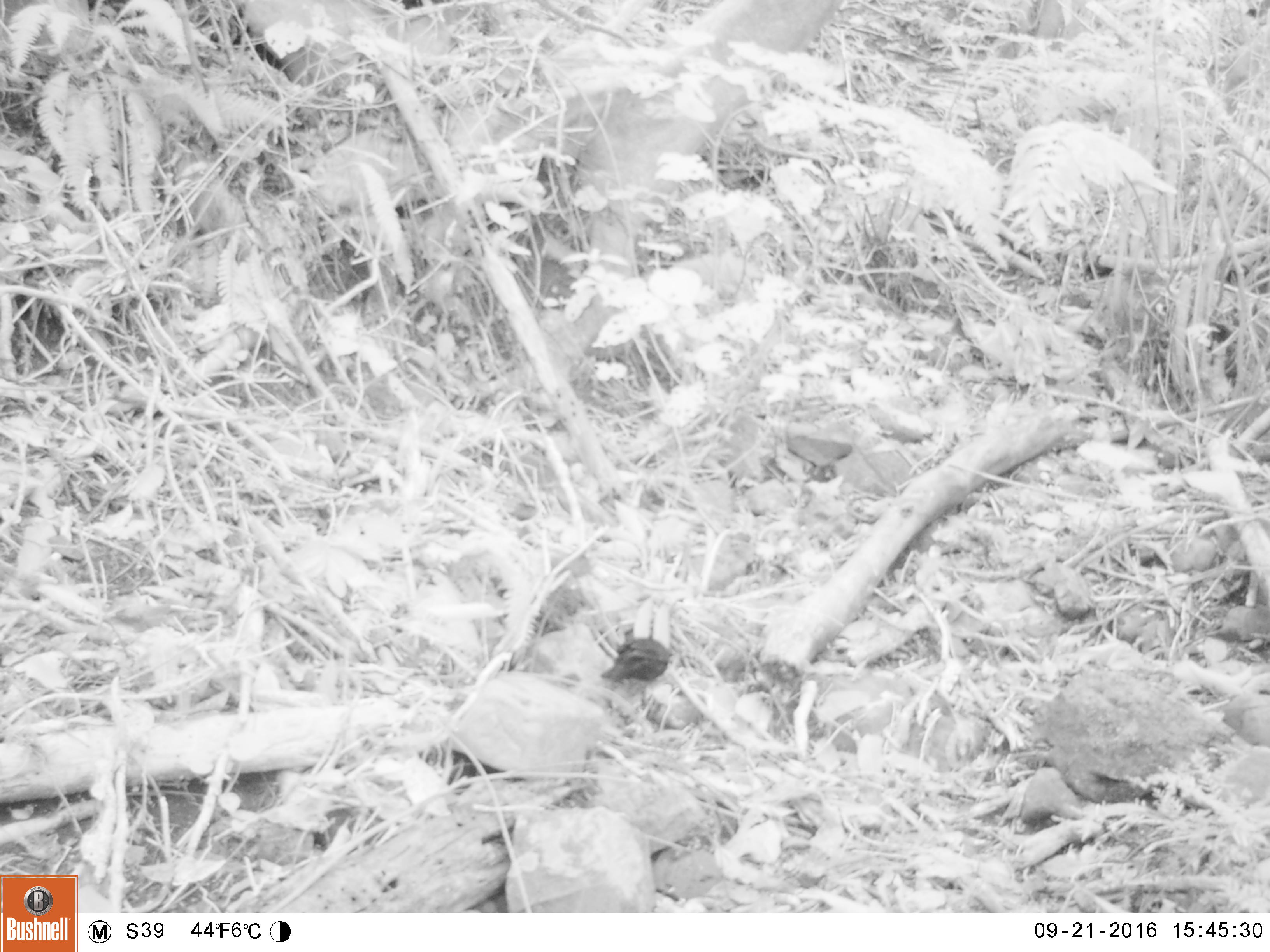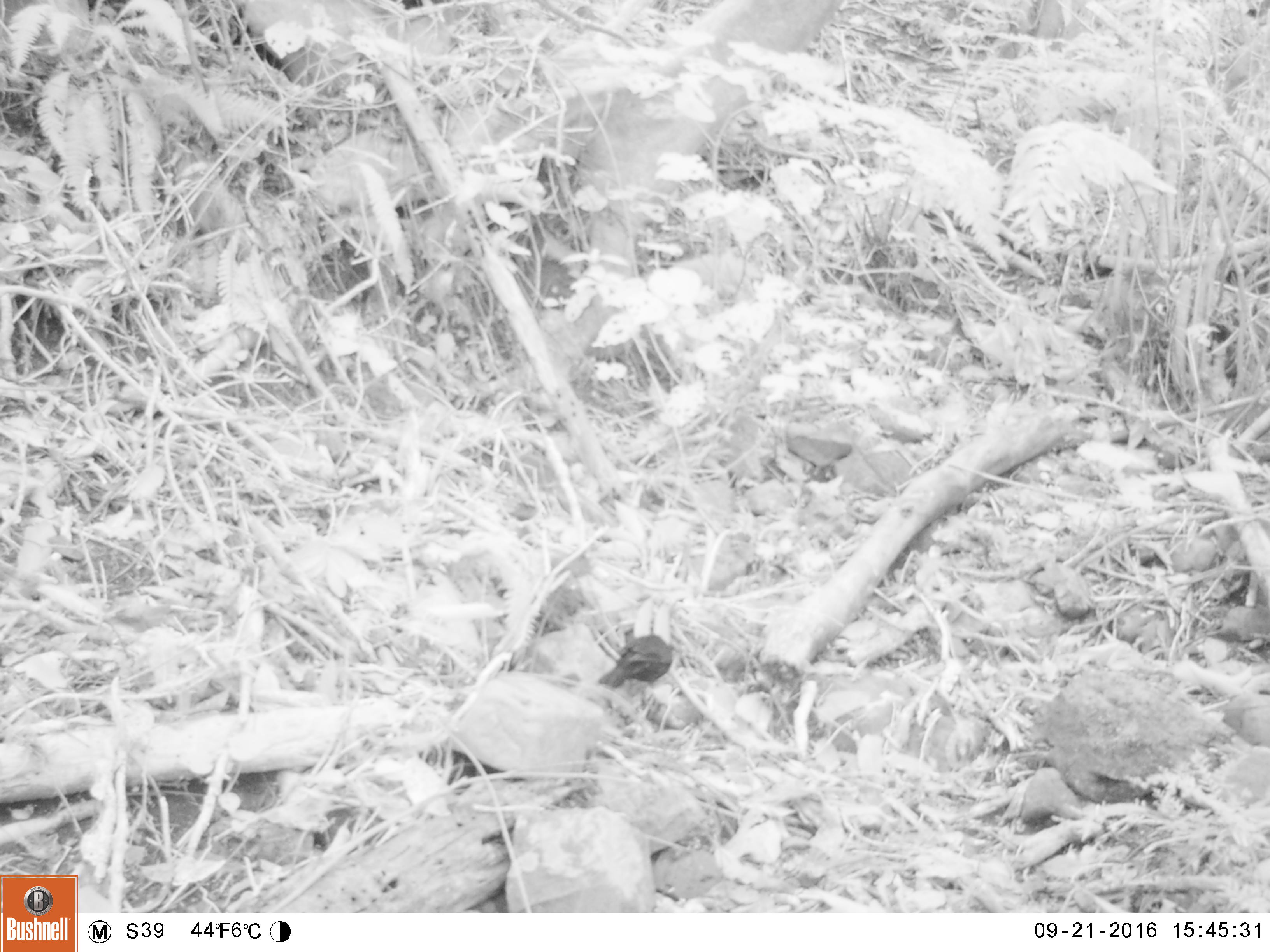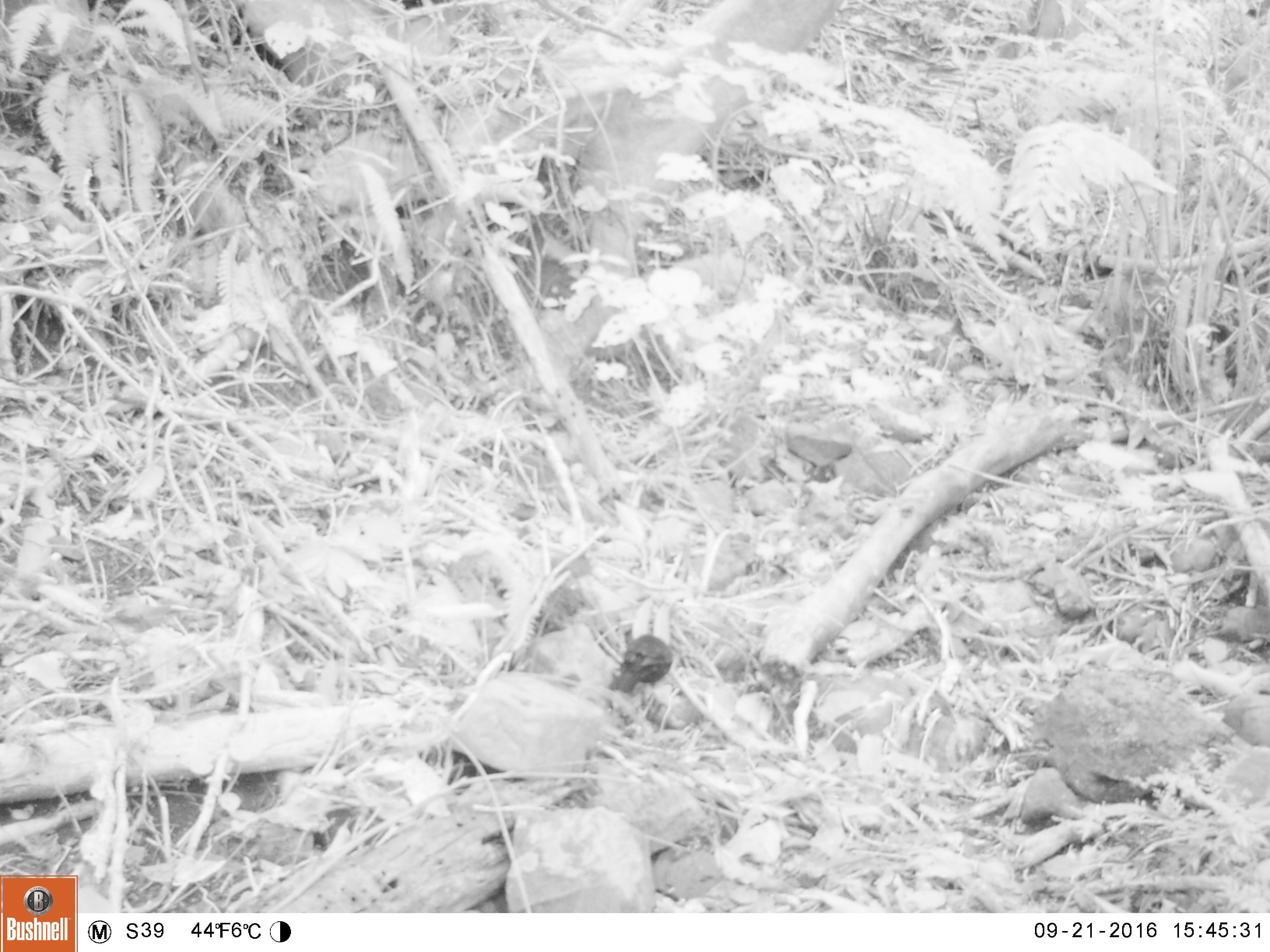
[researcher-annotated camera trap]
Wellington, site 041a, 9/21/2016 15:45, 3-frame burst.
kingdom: Animalia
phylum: Chordata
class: Aves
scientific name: Aves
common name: bird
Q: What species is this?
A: Bird (Aves).